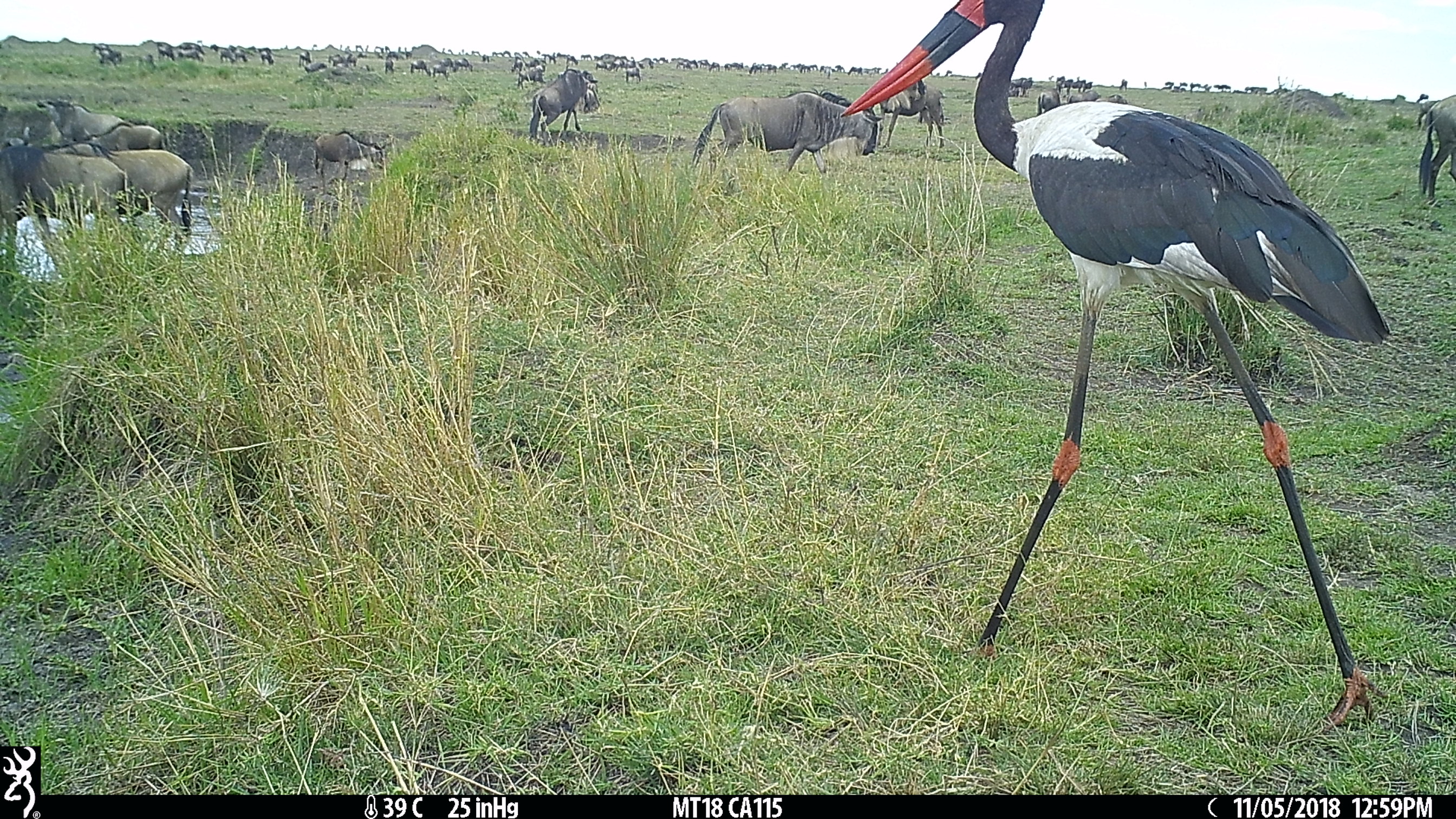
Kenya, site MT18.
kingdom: Animalia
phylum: Chordata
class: Mammalia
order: Artiodactyla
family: Bovidae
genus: Connochaetes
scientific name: Connochaetes taurinus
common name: blue wildebeest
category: wildebeest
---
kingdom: Animalia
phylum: Chordata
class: Aves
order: Ciconiiformes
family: Ciconiidae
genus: Ciconia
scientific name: Ciconia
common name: stork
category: stork other